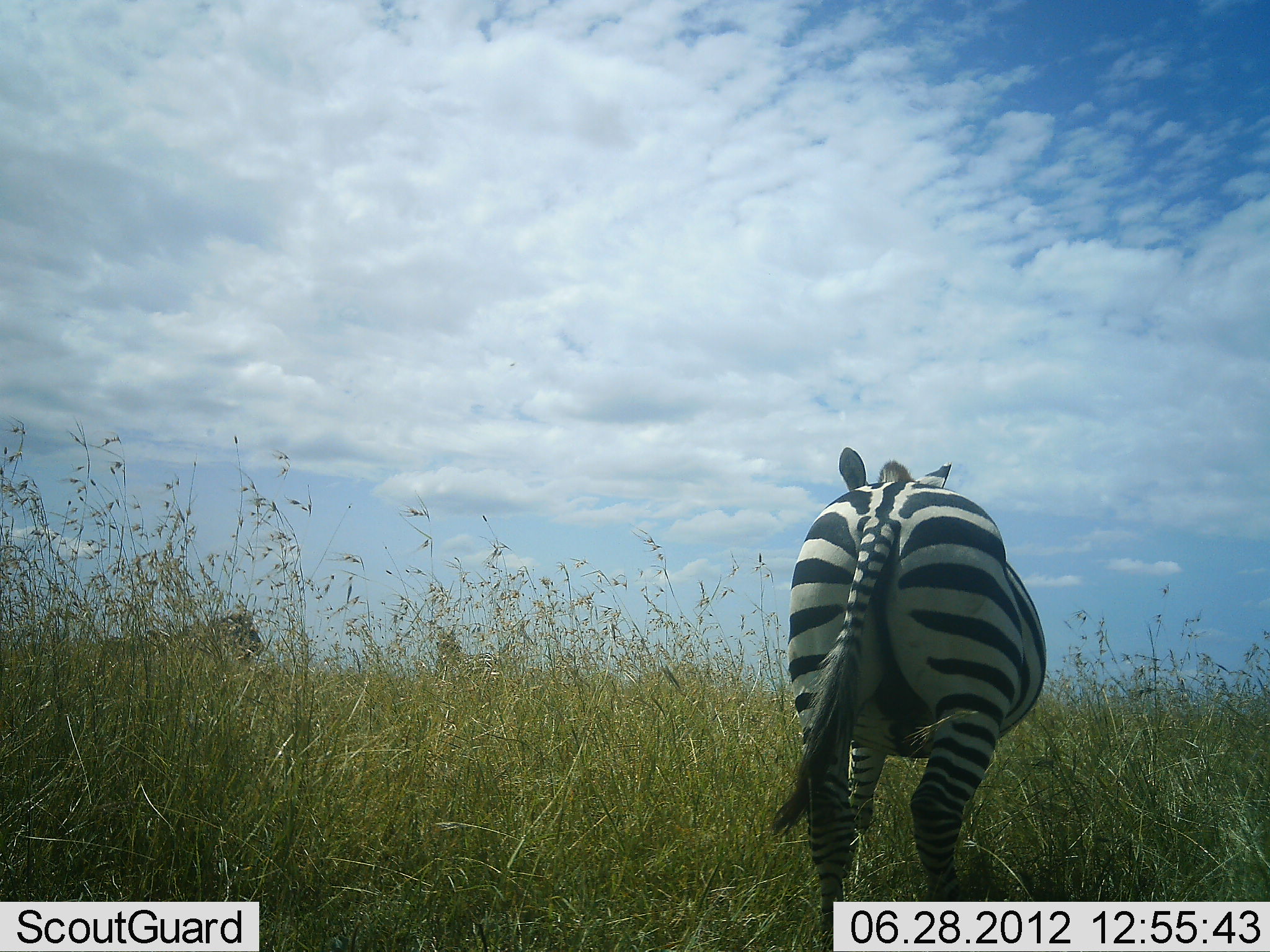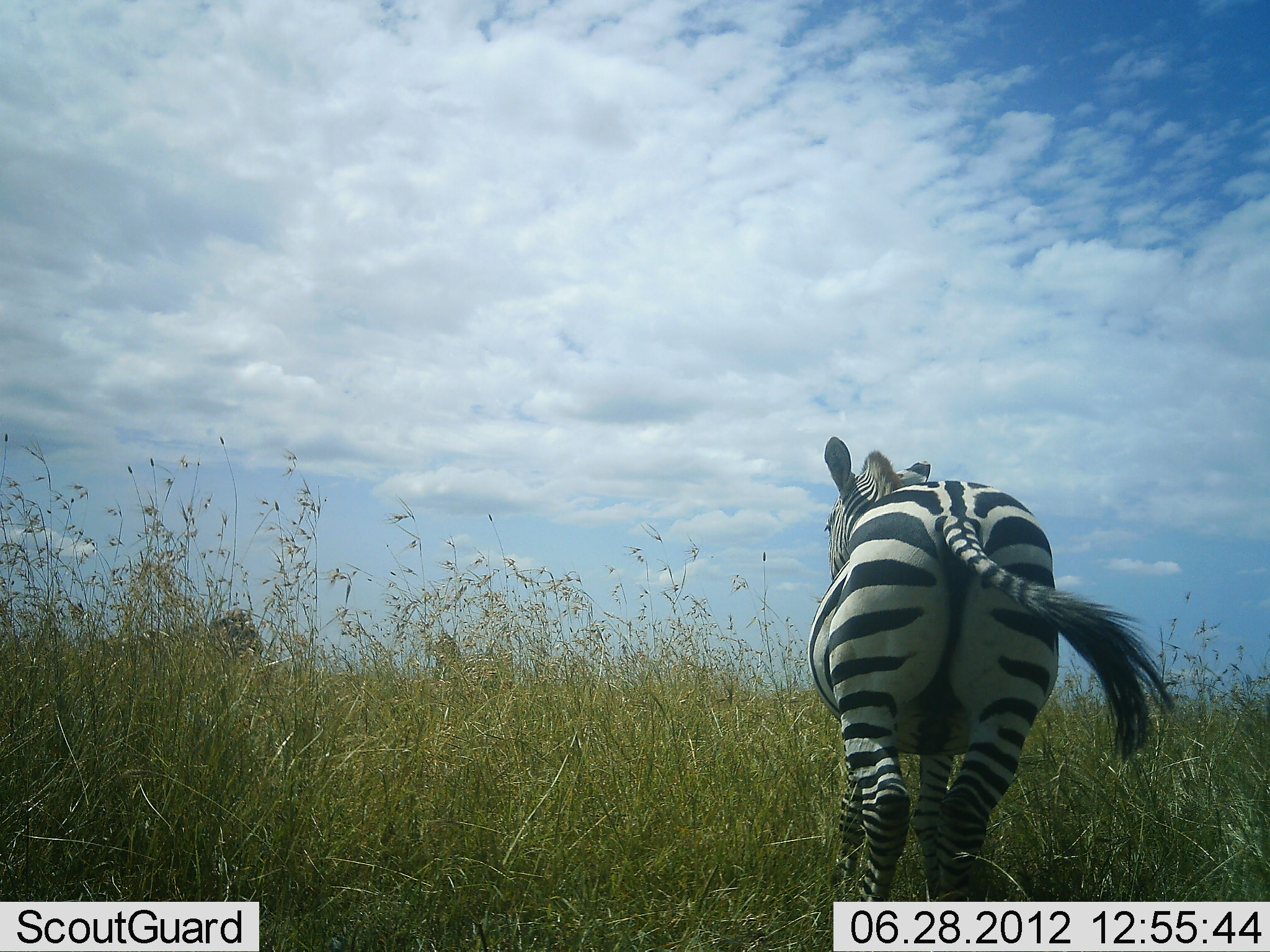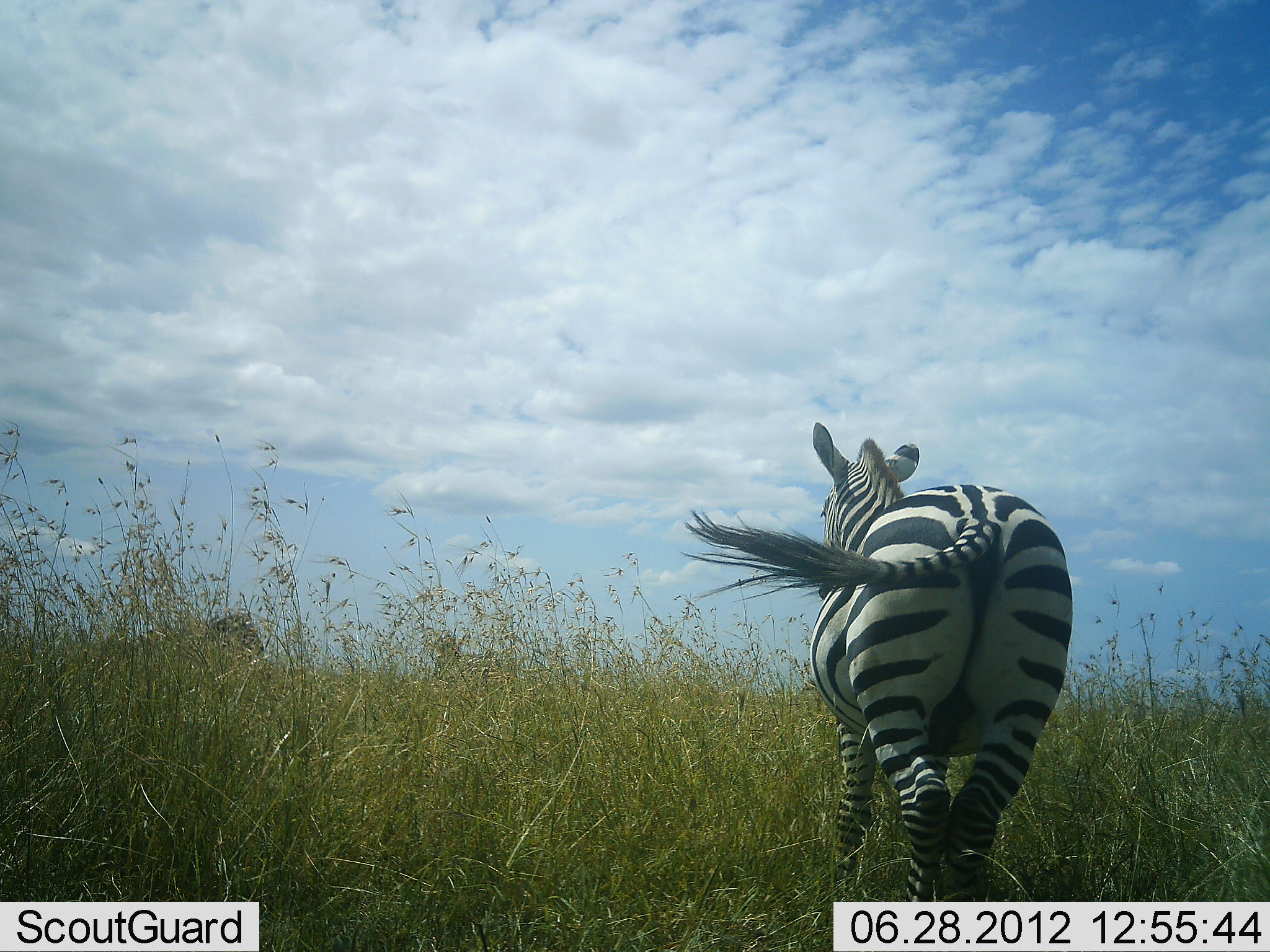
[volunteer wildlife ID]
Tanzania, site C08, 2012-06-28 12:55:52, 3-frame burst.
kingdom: Animalia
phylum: Chordata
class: Mammalia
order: Perissodactyla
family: Equidae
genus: Equus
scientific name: Equus quagga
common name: plains zebra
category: zebra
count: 1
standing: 60%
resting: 0%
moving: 30%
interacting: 0%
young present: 0%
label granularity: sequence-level